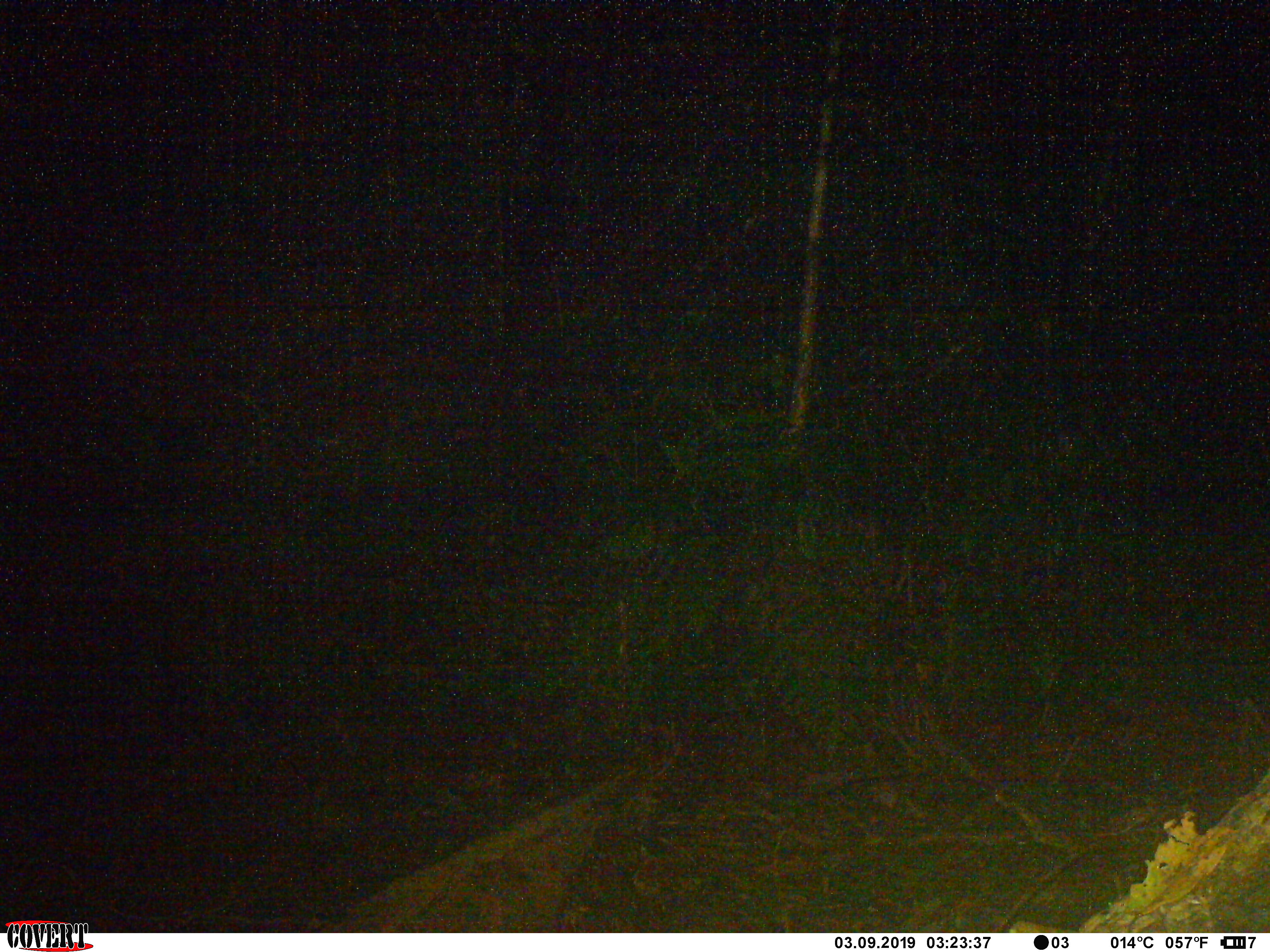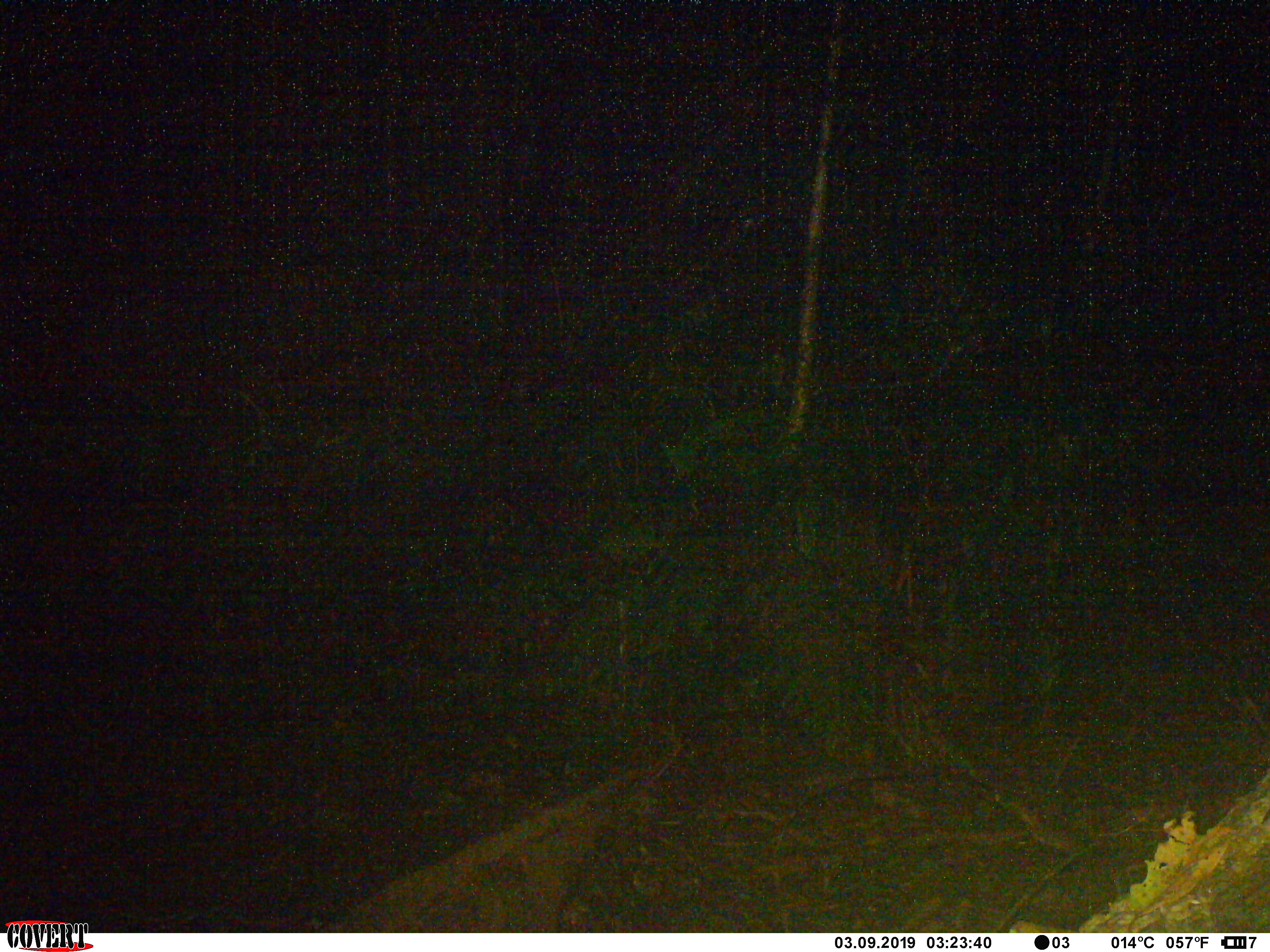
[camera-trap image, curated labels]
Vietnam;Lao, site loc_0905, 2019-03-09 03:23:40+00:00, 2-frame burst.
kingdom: Animalia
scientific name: Animalia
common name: animal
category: unidentified animal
Unidentified animal (animal) (Animalia). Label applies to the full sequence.